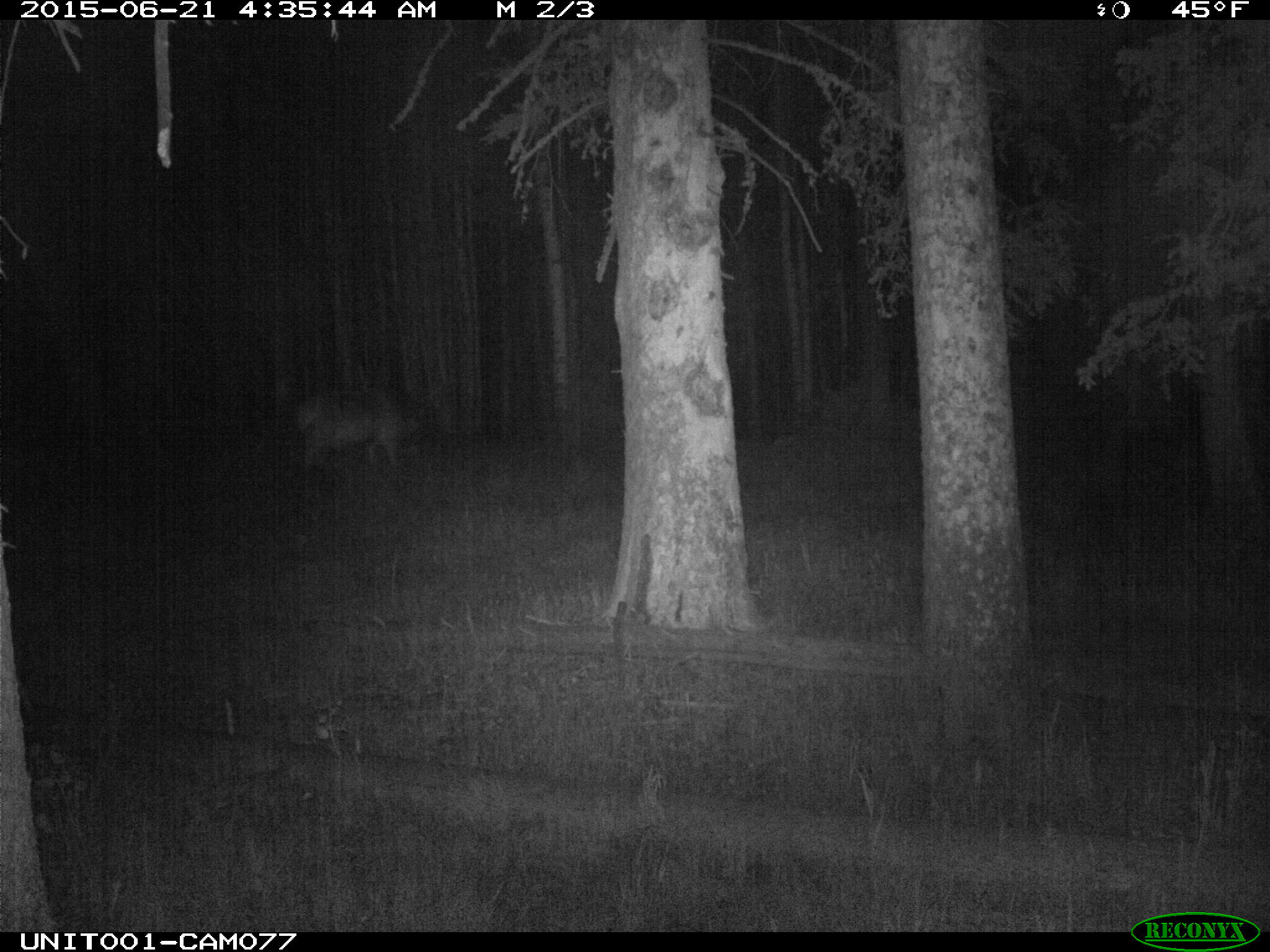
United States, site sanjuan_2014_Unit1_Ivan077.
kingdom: Animalia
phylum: Chordata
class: Mammalia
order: Artiodactyla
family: Cervidae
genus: Cervus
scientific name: Cervus elaphus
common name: red deer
Cervus elaphus (red deer).